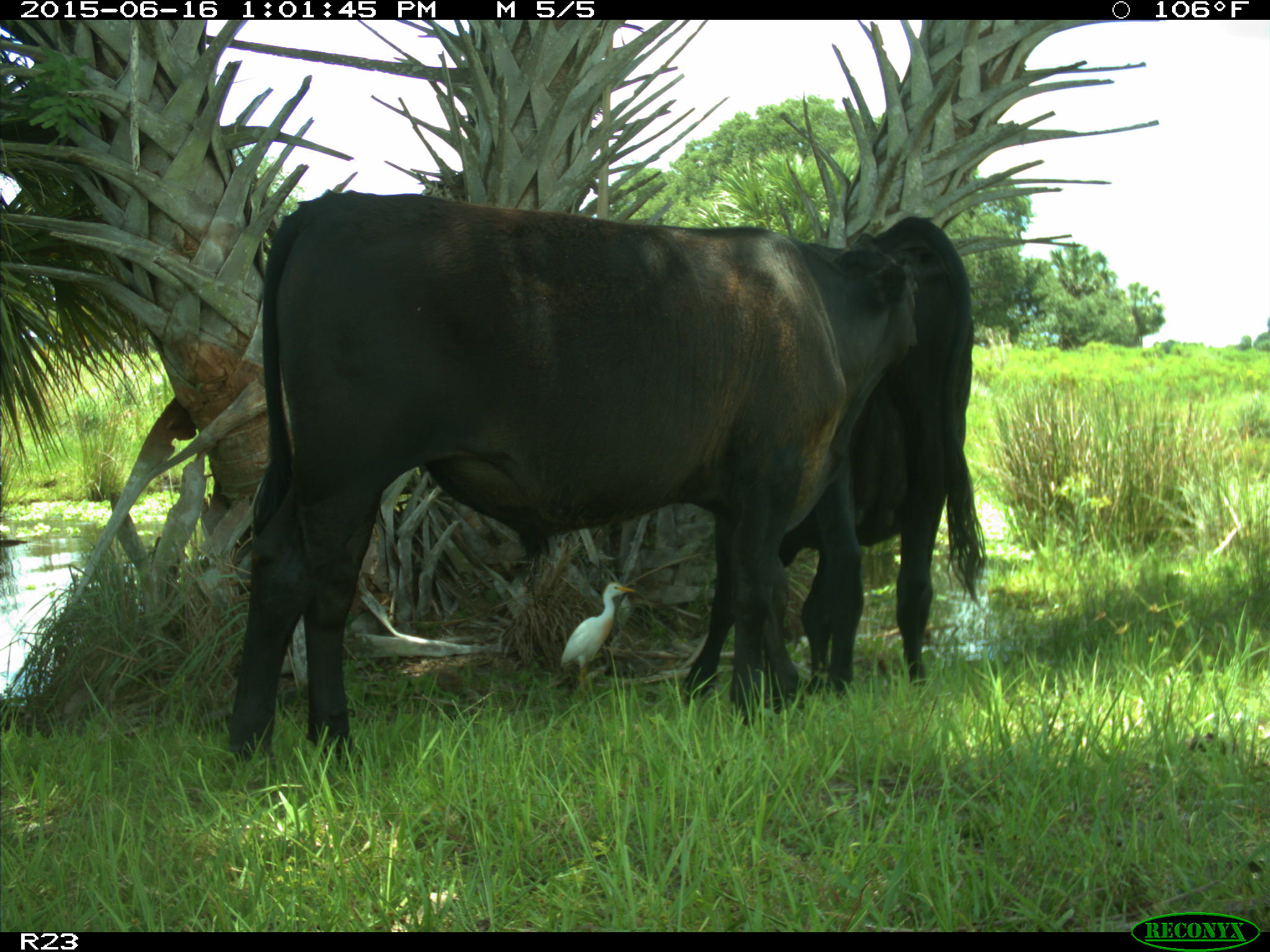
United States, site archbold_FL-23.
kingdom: Animalia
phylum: Chordata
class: Mammalia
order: Artiodactyla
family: Bovidae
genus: Bos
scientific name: Bos taurus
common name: domestic cow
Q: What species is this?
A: Bos taurus (domestic cow).